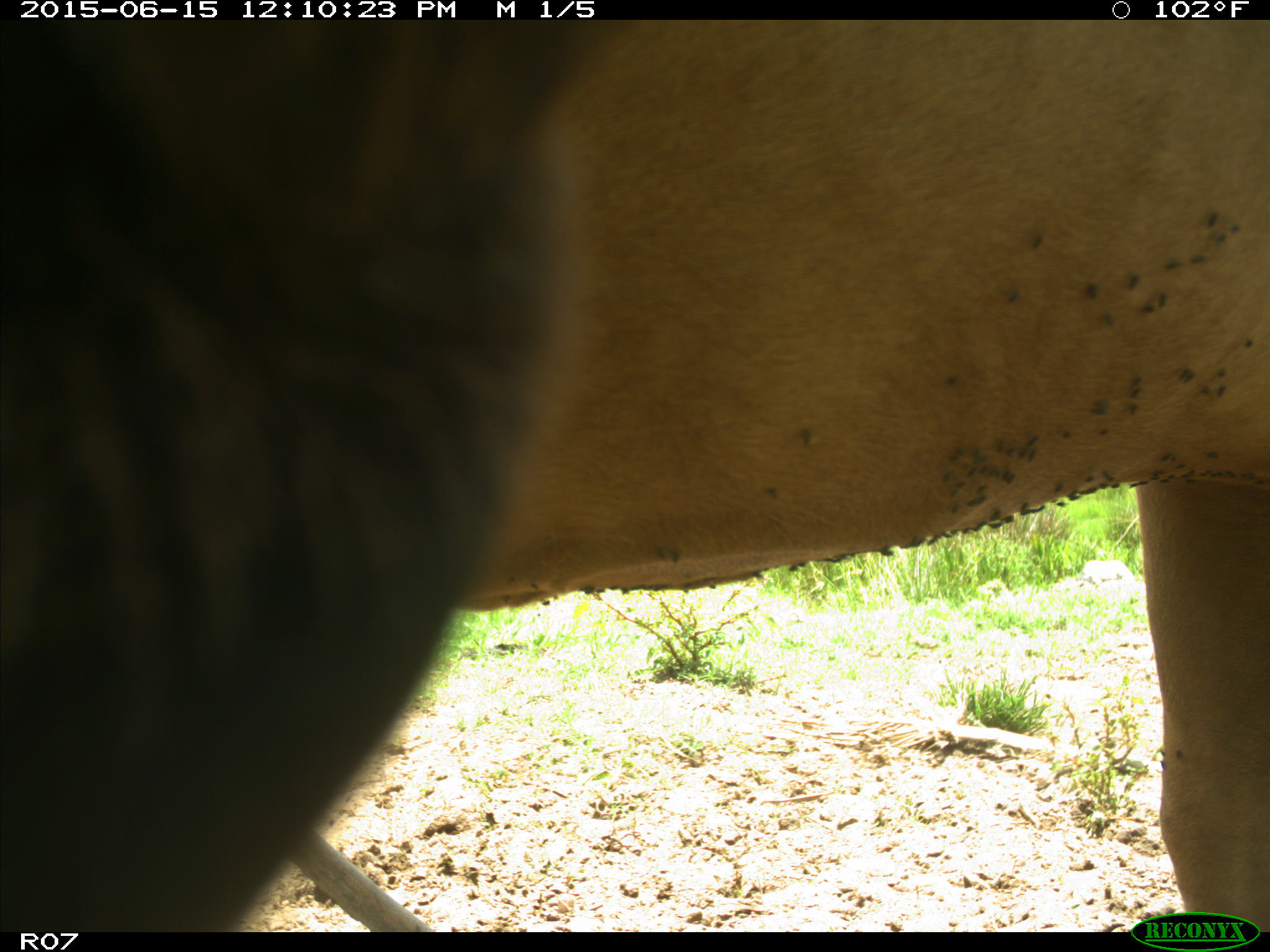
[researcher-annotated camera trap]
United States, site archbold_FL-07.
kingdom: Animalia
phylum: Chordata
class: Mammalia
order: Artiodactyla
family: Bovidae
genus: Bos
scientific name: Bos taurus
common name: domestic cow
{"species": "Bos taurus (domestic cow)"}